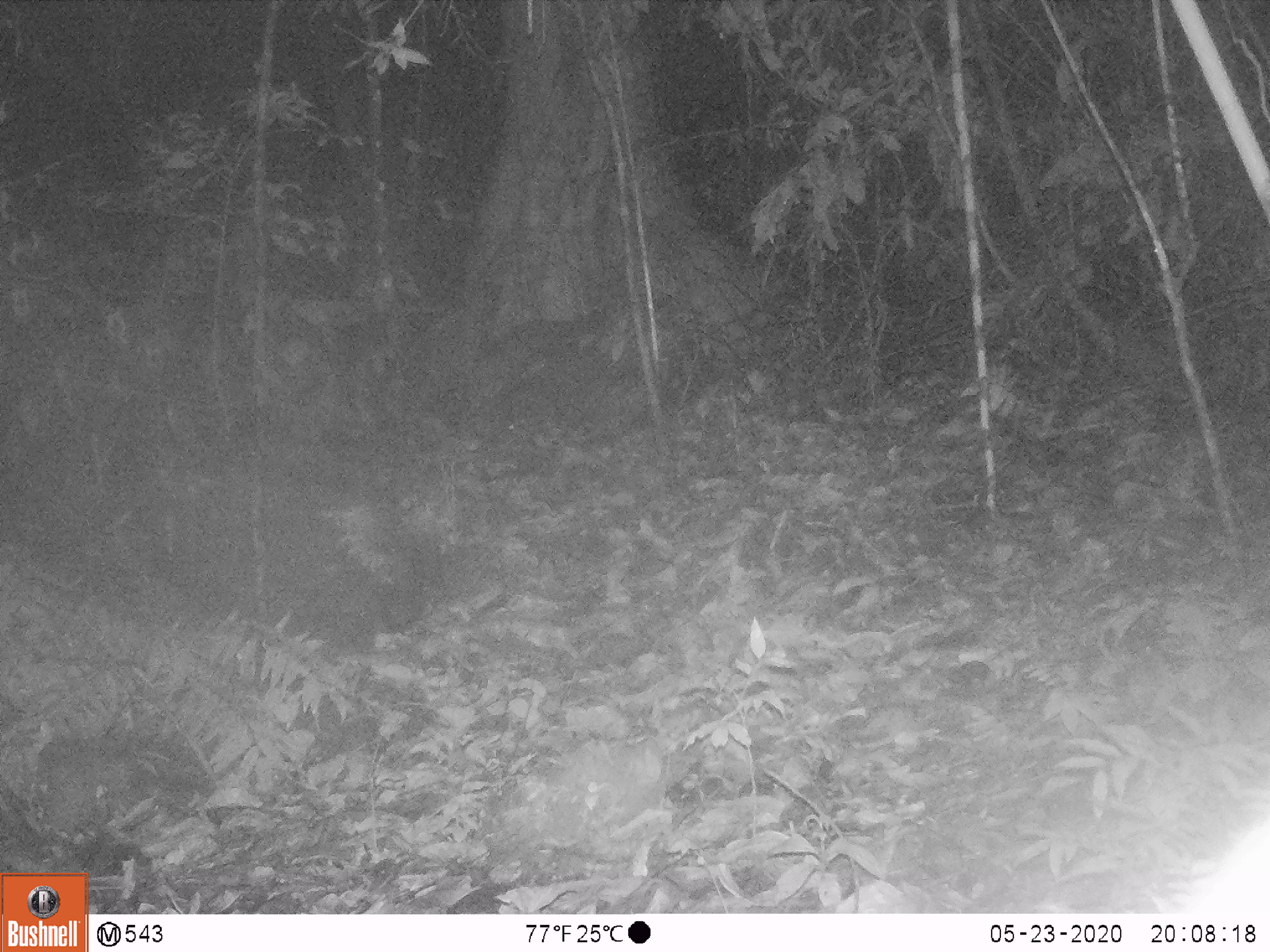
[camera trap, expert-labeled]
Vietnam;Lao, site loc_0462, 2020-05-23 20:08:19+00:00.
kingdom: Animalia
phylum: Chordata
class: Mammalia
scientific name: Mammalia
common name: mammal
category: unidentified small mammal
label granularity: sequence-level